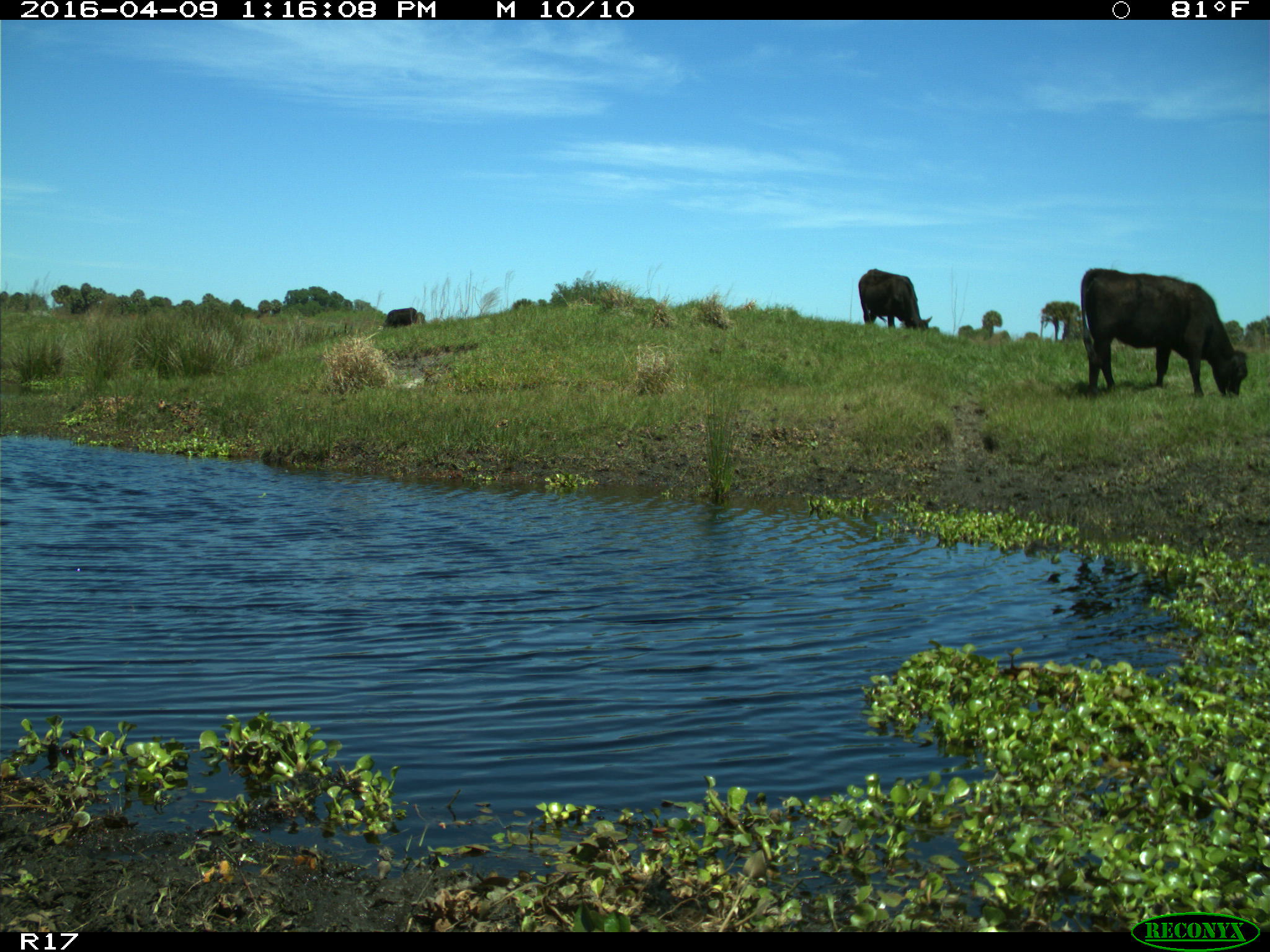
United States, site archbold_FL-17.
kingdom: Animalia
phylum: Chordata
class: Mammalia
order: Artiodactyla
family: Bovidae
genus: Bos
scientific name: Bos taurus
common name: domestic cow